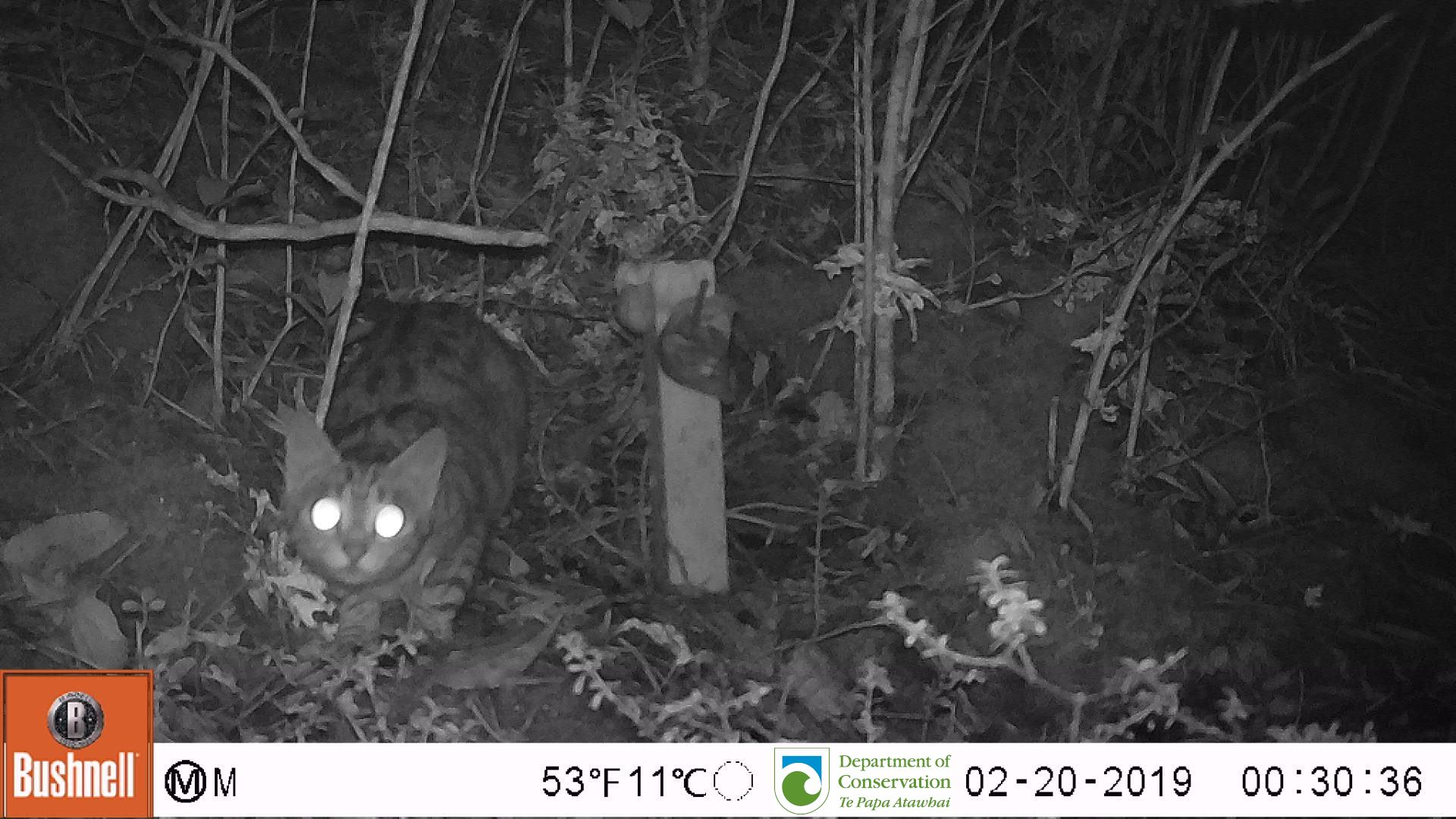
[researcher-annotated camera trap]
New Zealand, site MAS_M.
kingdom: Animalia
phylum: Chordata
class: Mammalia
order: Carnivora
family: Felidae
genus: Felis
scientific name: Felis catus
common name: domestic cat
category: cat